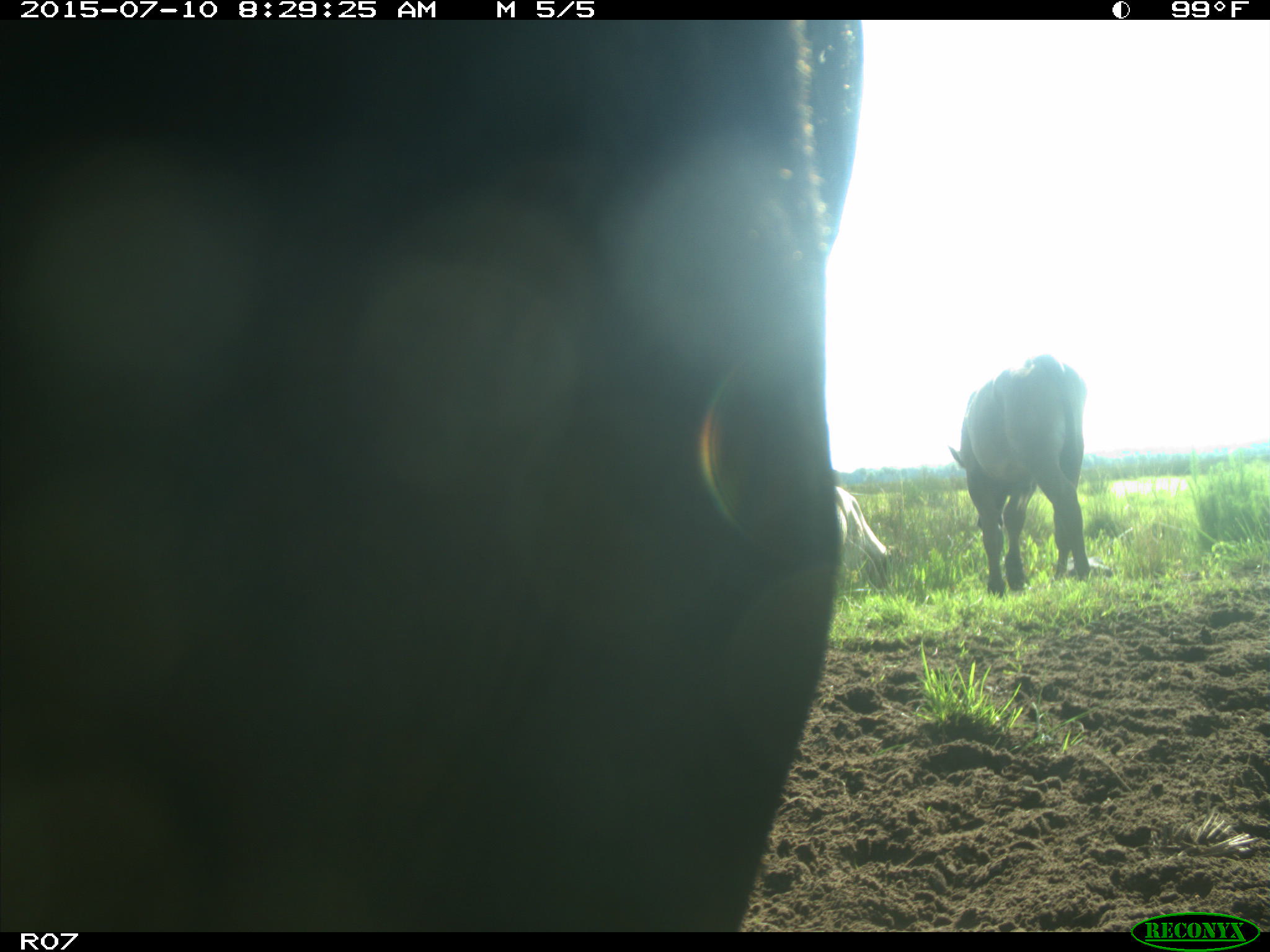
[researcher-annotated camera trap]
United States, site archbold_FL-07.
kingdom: Animalia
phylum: Chordata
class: Mammalia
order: Artiodactyla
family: Bovidae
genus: Bos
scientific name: Bos taurus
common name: domestic cow